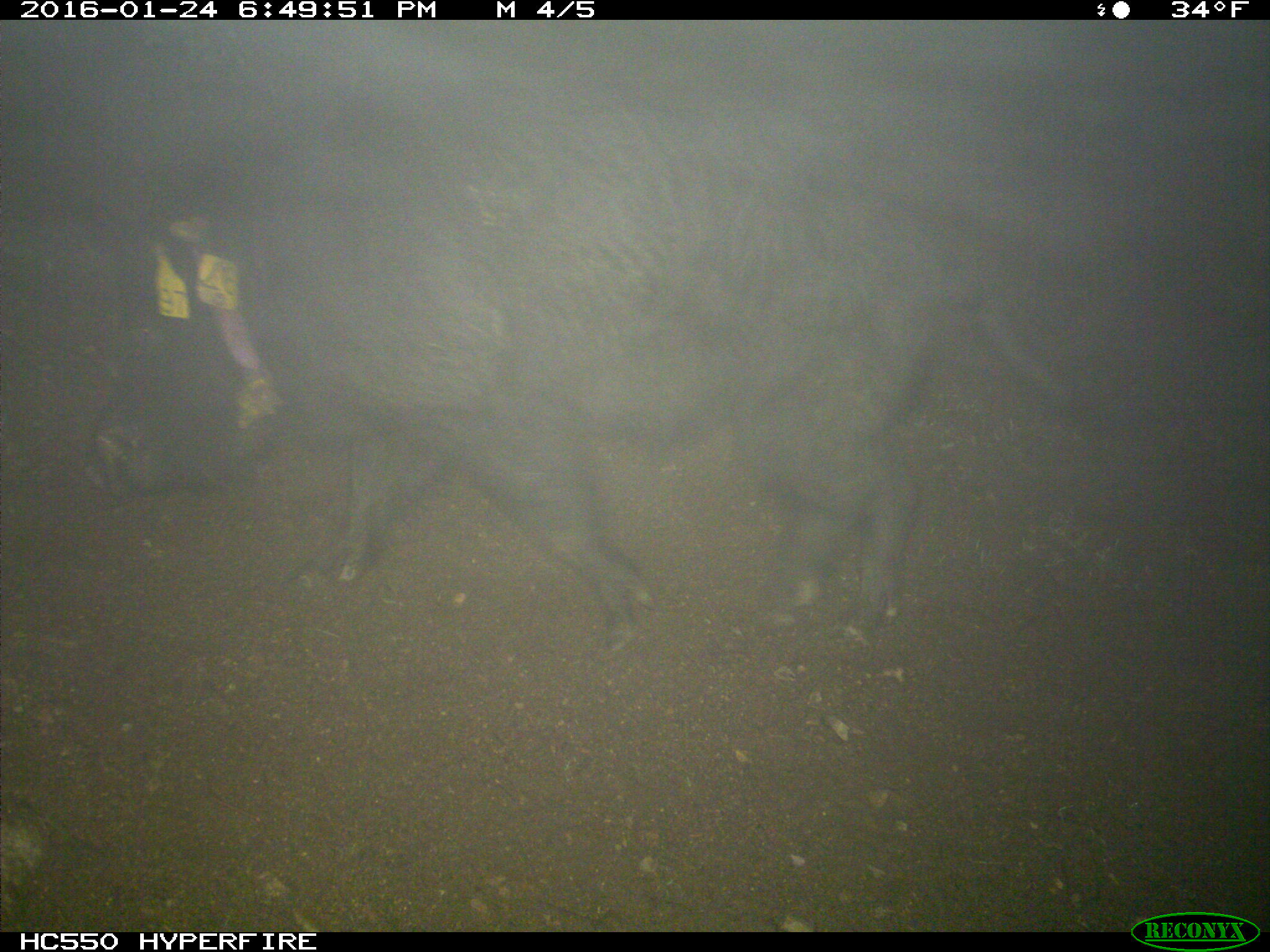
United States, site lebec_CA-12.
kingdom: Animalia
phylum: Chordata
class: Mammalia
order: Artiodactyla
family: Suidae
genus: Sus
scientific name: Sus scrofa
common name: wild boar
Sus scrofa (wild boar).